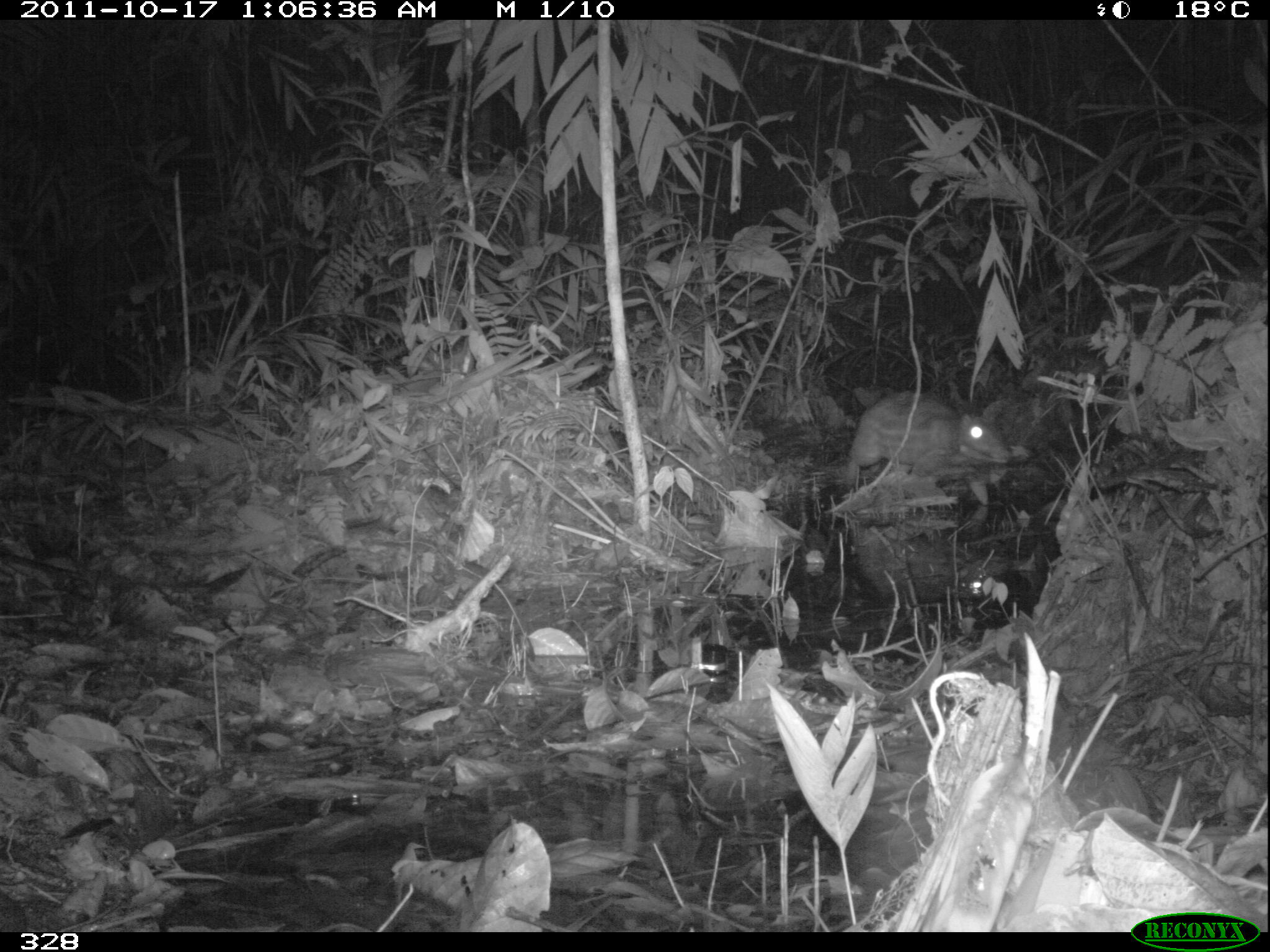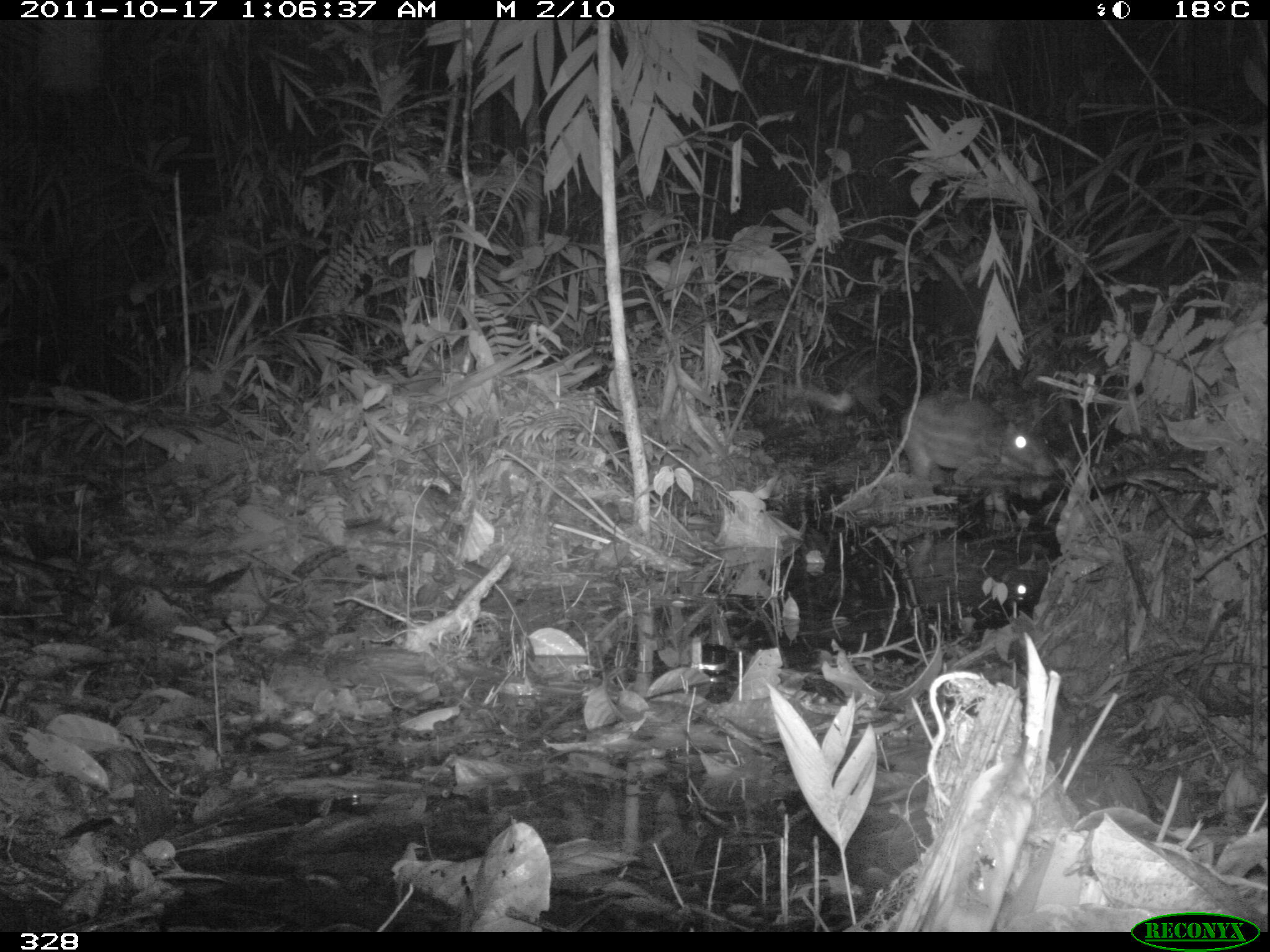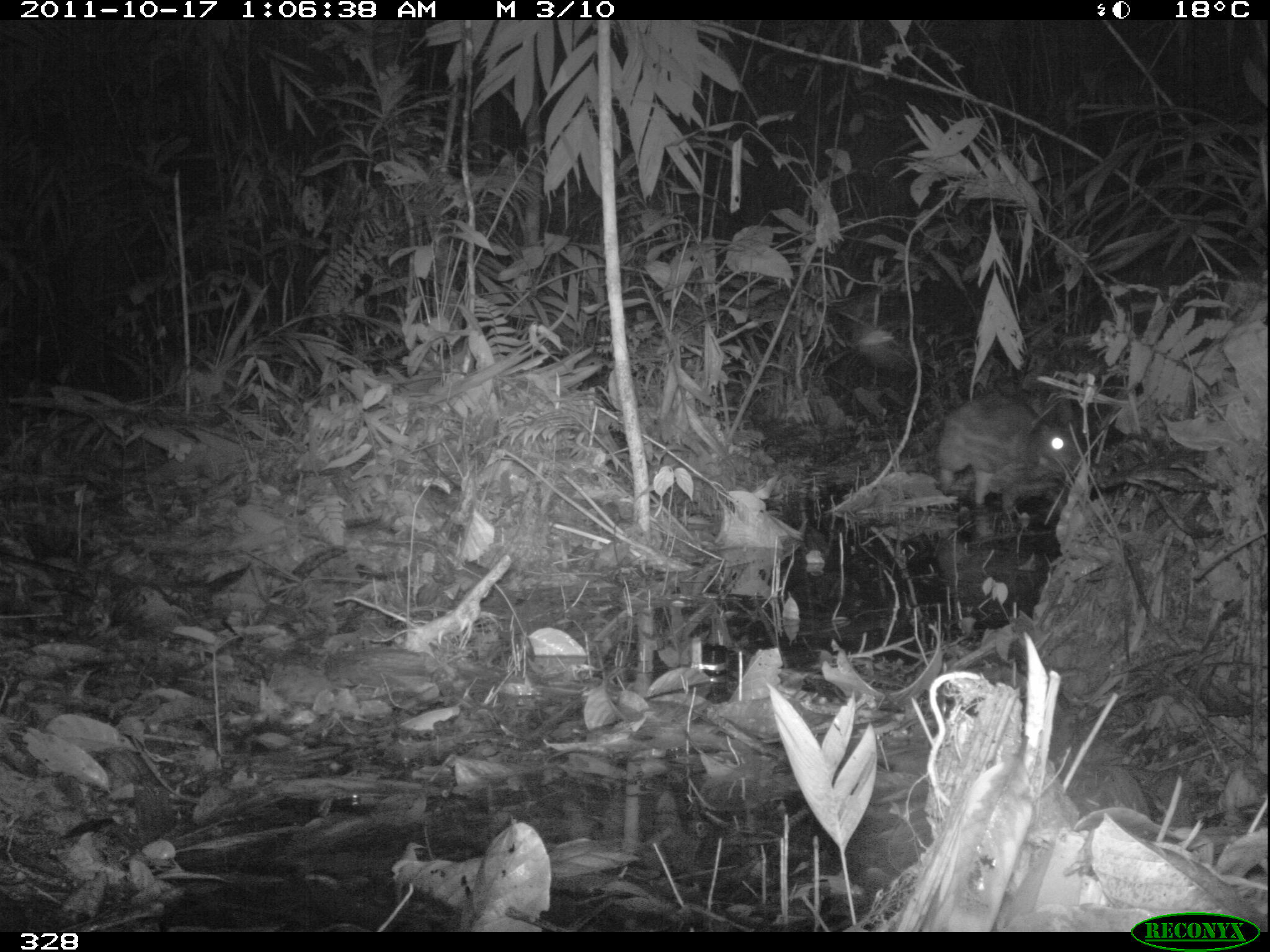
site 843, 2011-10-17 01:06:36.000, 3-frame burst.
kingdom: Animalia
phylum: Chordata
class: Mammalia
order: Rodentia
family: Cuniculidae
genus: Cuniculus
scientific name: Cuniculus paca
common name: spotted paca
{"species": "Cuniculus paca (spotted paca)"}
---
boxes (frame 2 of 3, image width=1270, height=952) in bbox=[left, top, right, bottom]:
cuniculus paca: bbox=[897, 388, 1055, 487]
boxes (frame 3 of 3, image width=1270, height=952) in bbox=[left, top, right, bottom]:
cuniculus paca: bbox=[934, 391, 1076, 512]